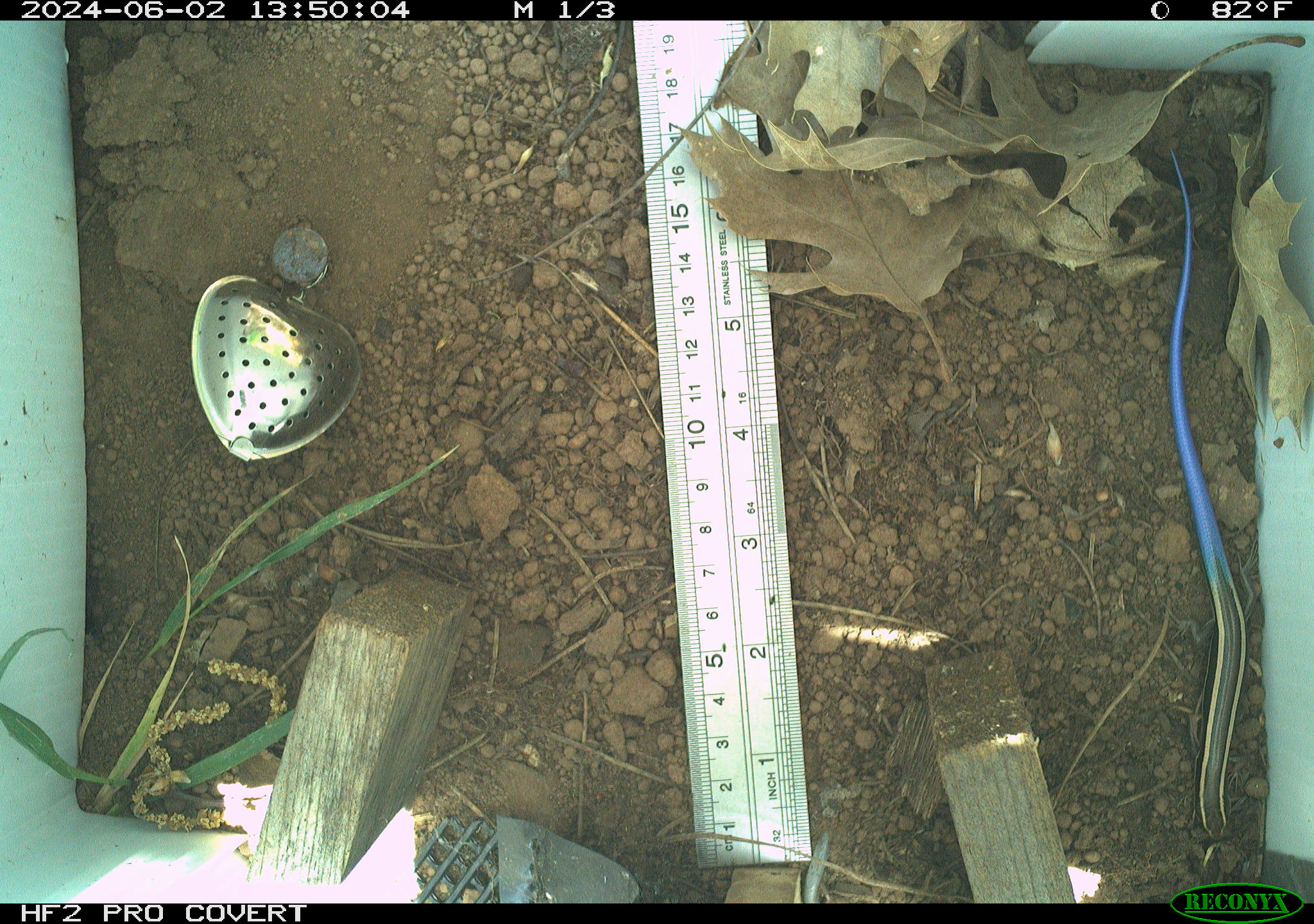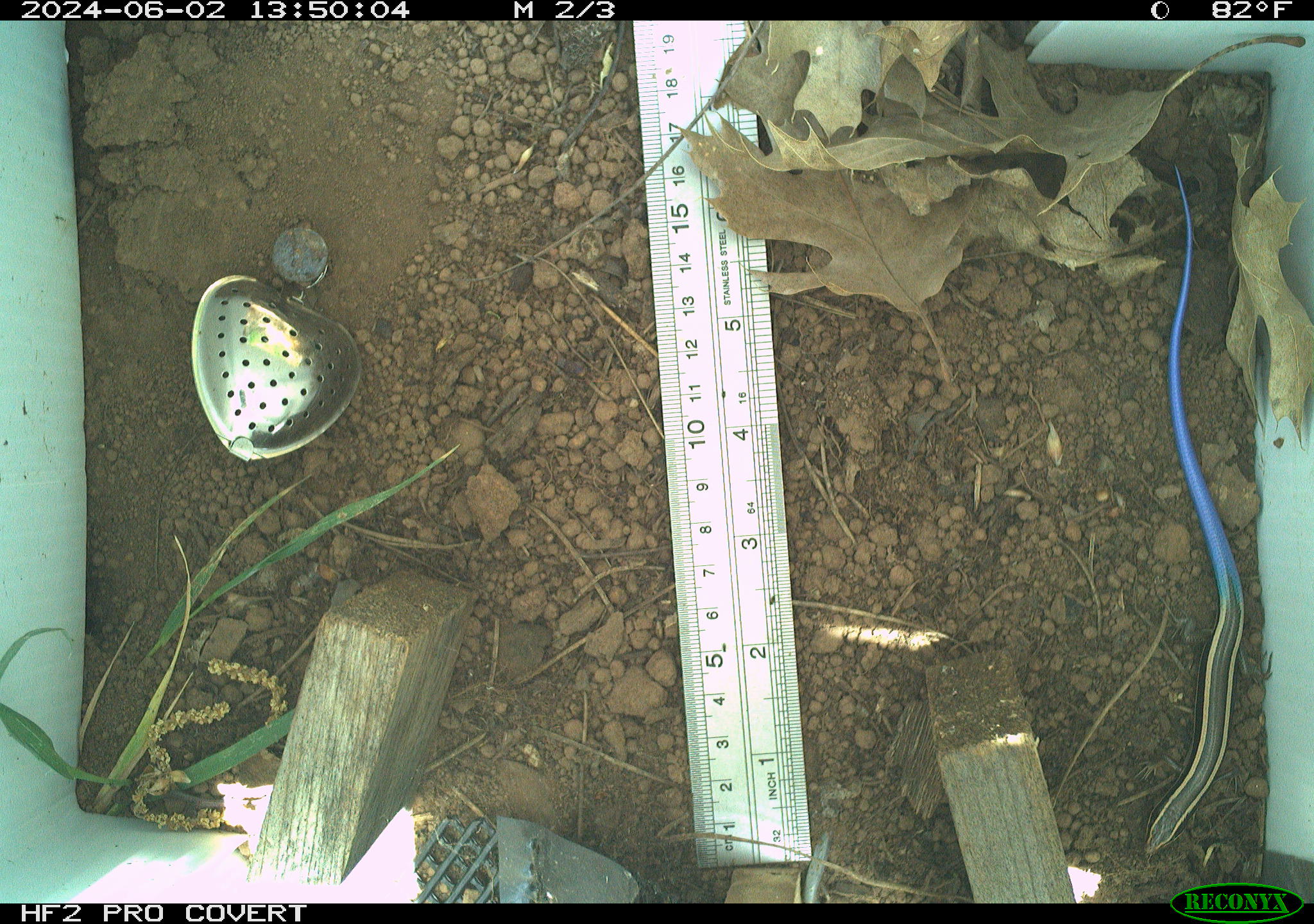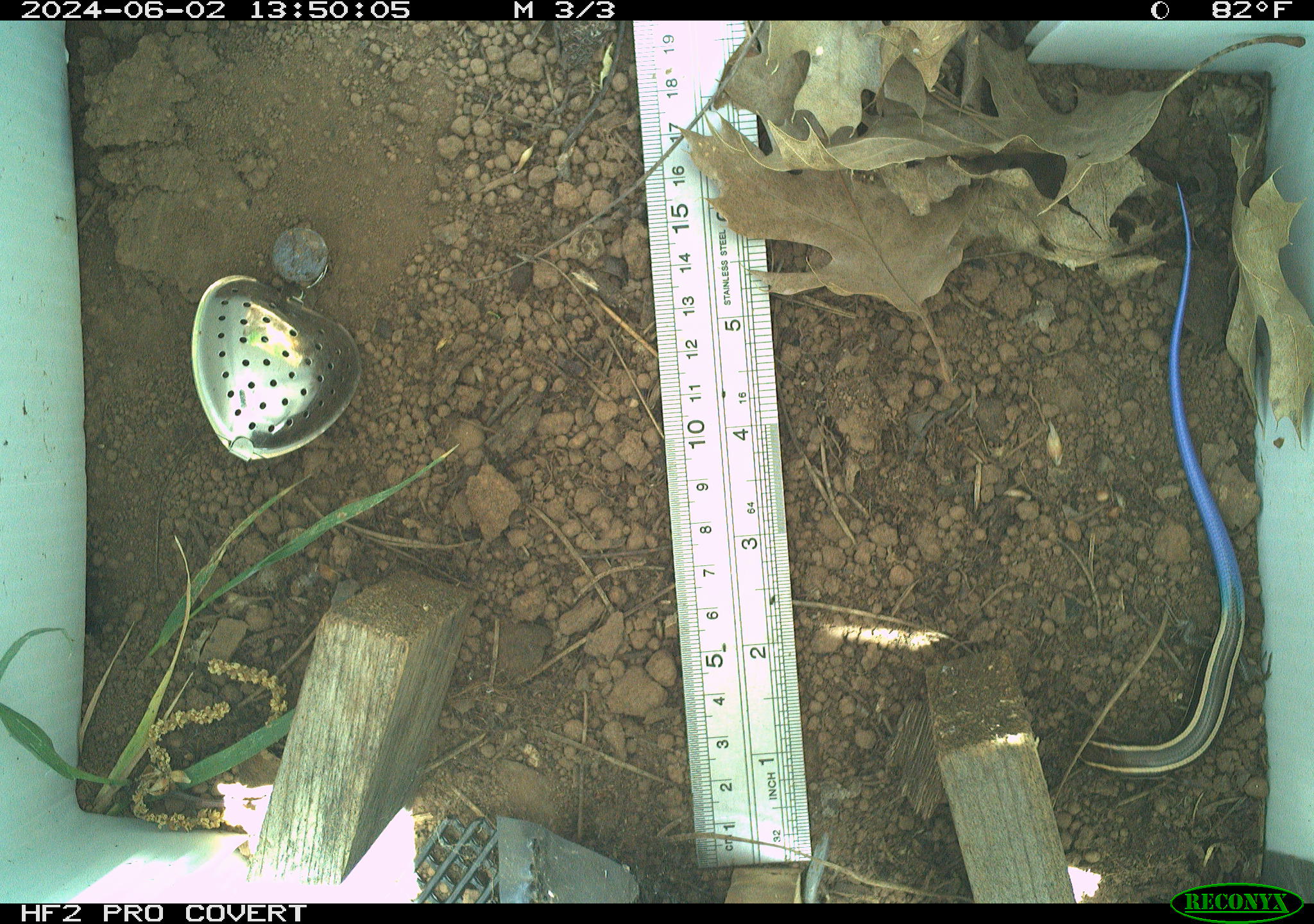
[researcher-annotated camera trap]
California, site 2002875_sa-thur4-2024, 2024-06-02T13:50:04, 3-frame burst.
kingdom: Animalia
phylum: Chordata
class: Reptilia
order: Squamata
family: Scincidae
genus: Plestiodon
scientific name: Plestiodon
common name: blue-tailed skinks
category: plestiodon species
Plestiodon species (blue-tailed skinks) (Plestiodon).